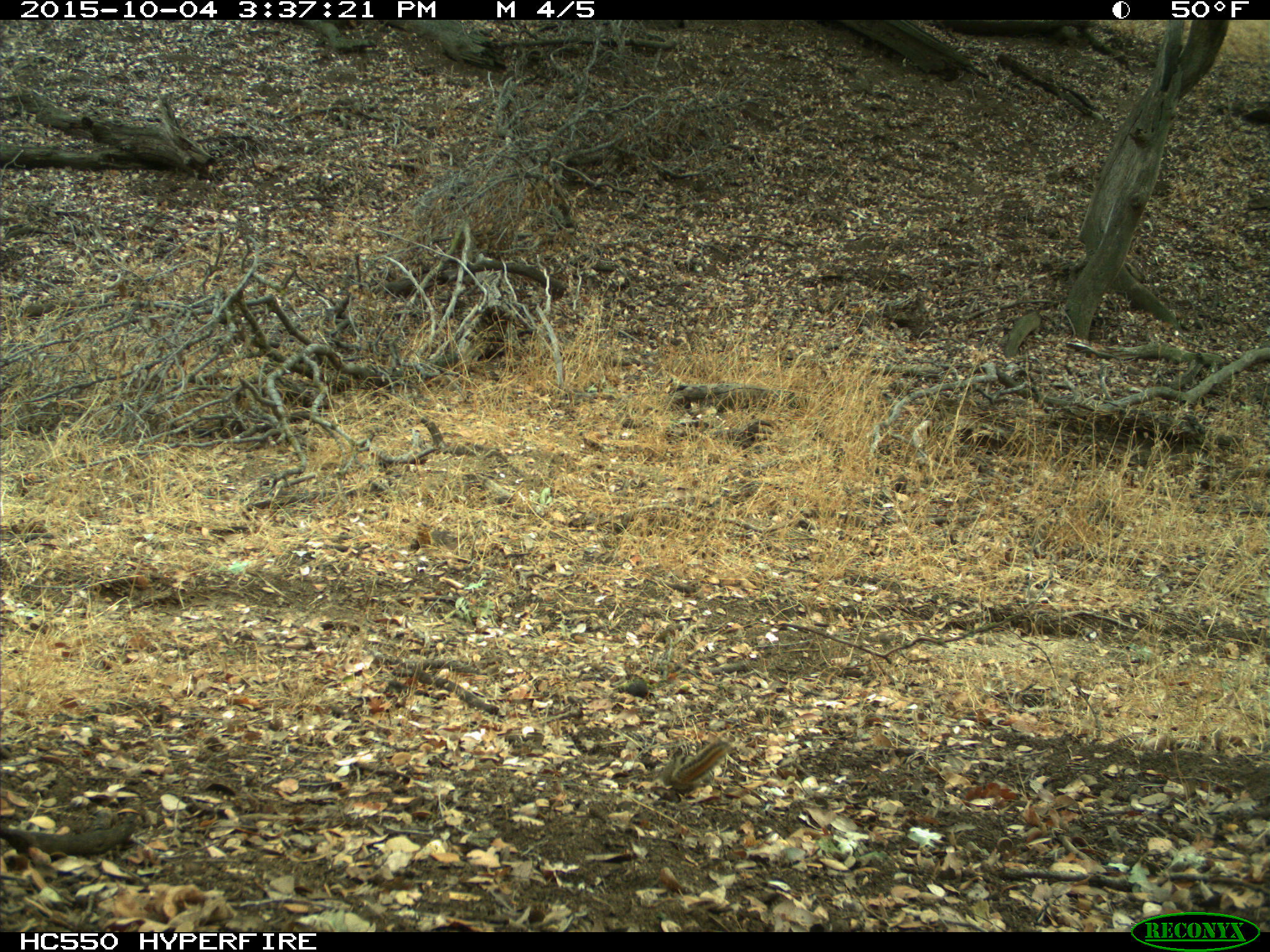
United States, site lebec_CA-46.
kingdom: Animalia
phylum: Chordata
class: Mammalia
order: Rodentia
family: Sciuridae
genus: Tamias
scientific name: Tamias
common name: chipmunk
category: unidentified chipmunk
Unidentified chipmunk (chipmunk) (Tamias).